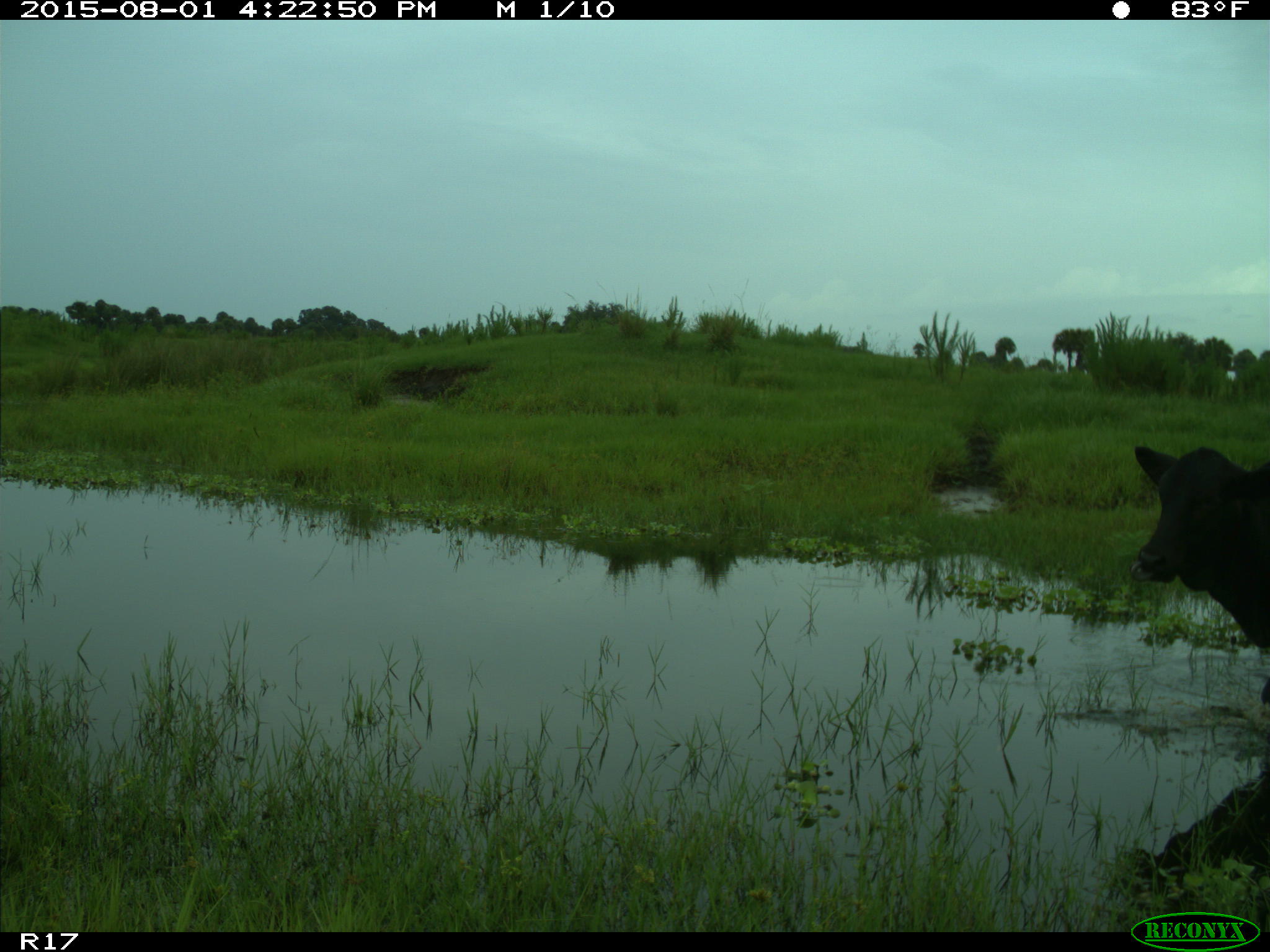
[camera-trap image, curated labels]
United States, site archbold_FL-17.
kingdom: Animalia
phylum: Chordata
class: Mammalia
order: Artiodactyla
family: Bovidae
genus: Bos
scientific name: Bos taurus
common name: domestic cow